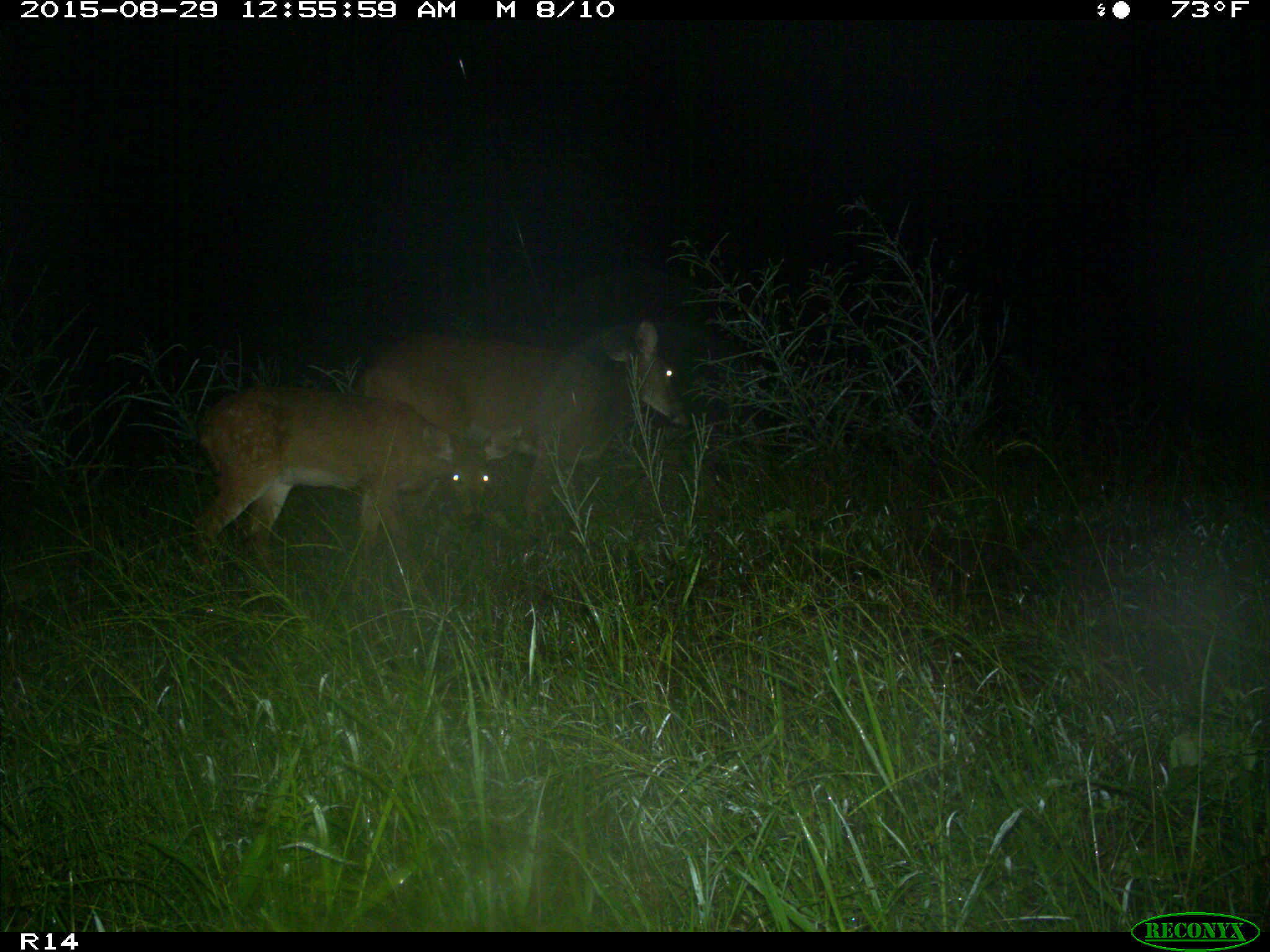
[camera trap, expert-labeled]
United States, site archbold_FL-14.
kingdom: Animalia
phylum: Chordata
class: Mammalia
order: Artiodactyla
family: Cervidae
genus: Odocoileus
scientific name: Odocoileus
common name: deer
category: unidentified deer